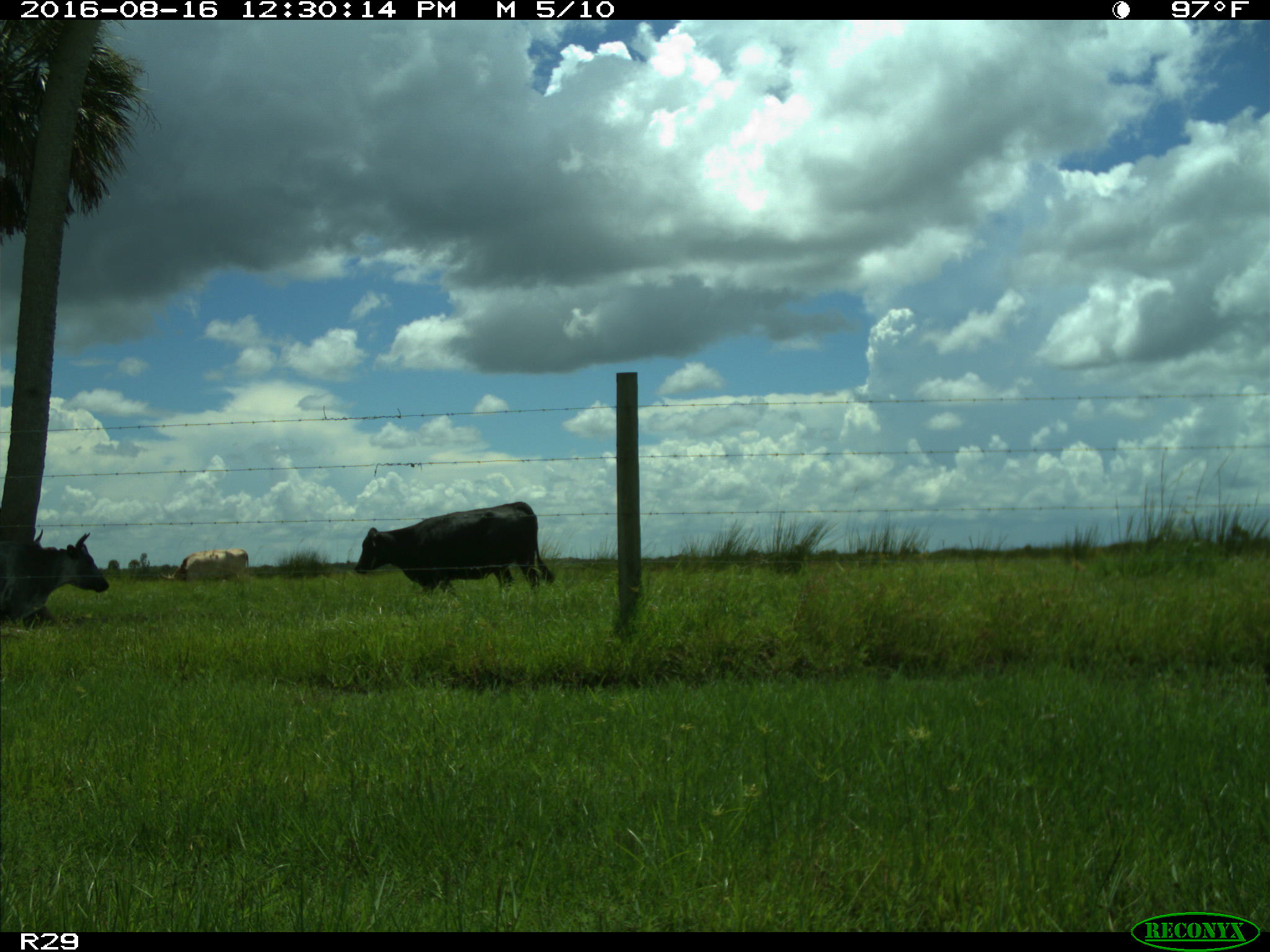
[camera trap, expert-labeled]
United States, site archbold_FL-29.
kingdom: Animalia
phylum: Chordata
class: Mammalia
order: Artiodactyla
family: Bovidae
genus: Bos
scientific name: Bos taurus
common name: domestic cow